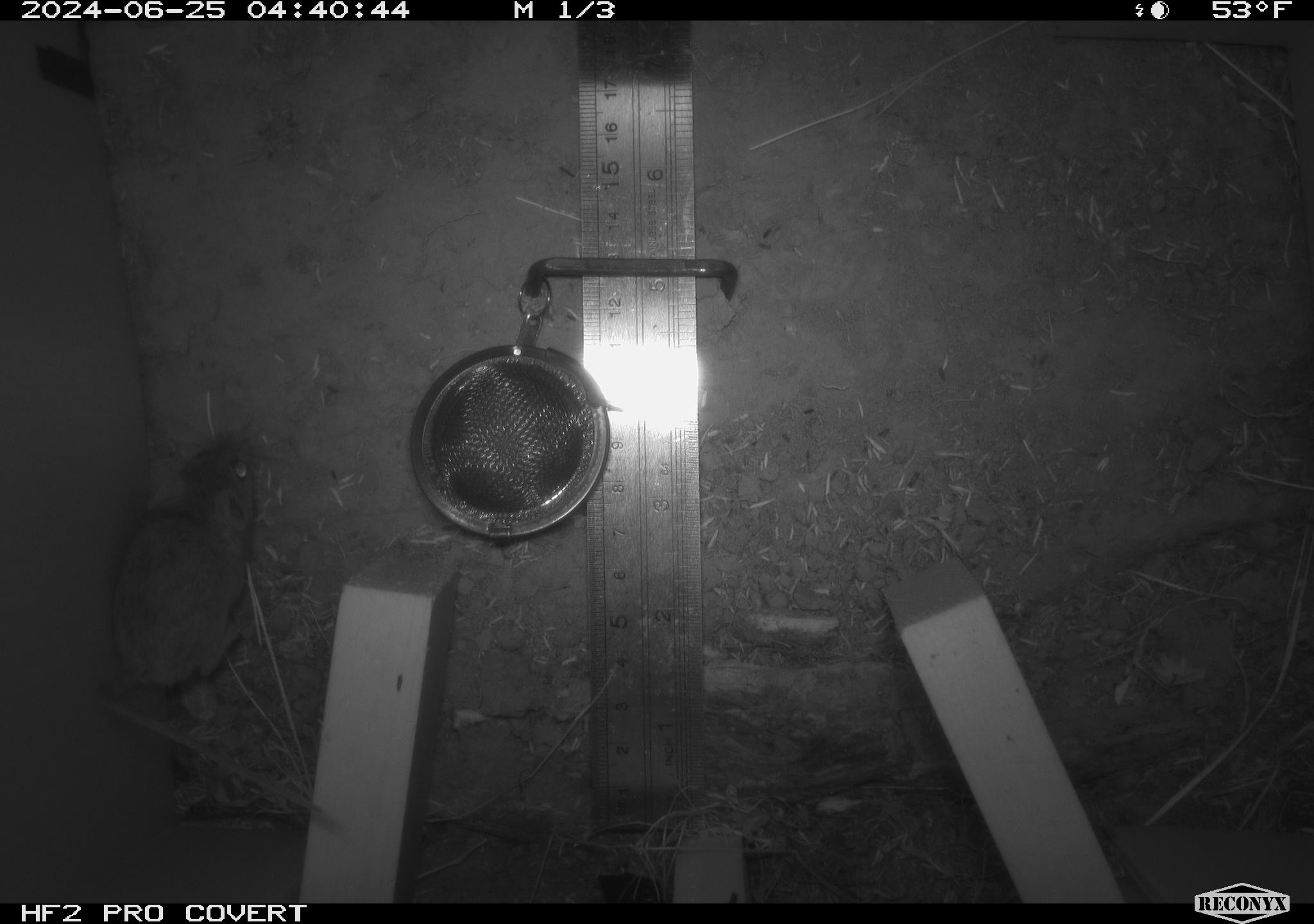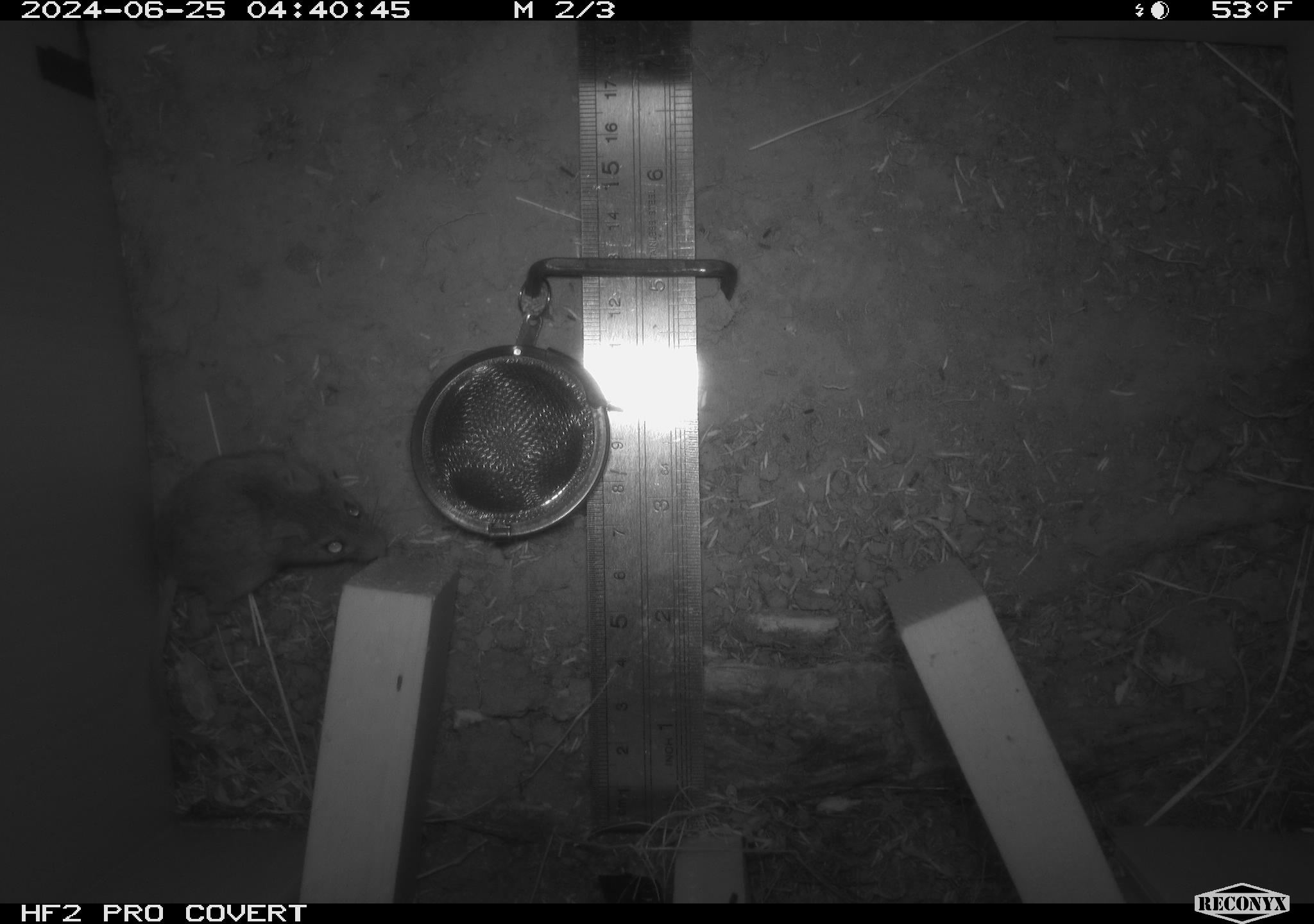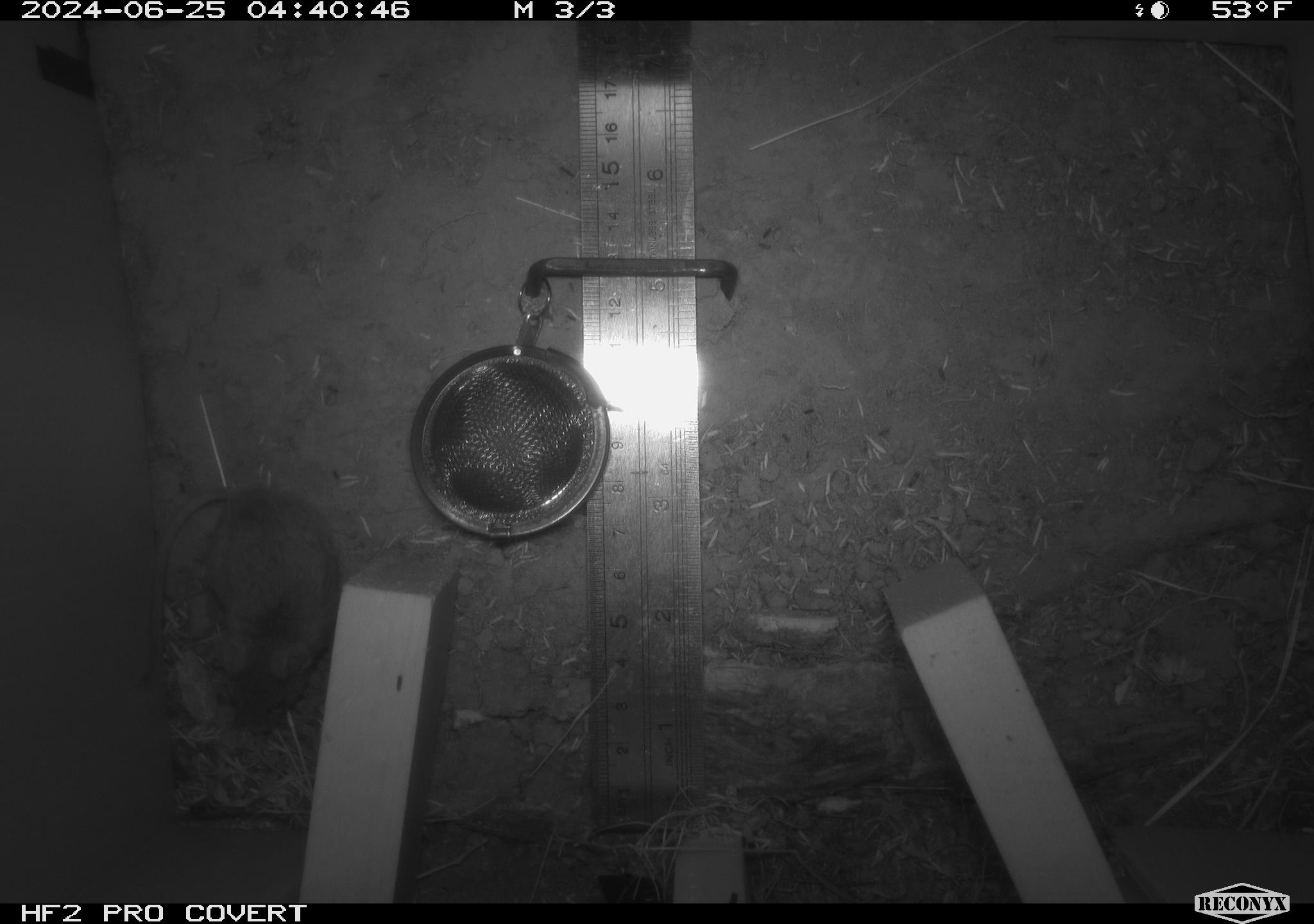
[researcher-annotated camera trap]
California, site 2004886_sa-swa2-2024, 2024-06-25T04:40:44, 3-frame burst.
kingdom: Animalia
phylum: Chordata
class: Mammalia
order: Rodentia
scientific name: Rodentia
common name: mouse species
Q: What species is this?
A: Mouse species (Rodentia).